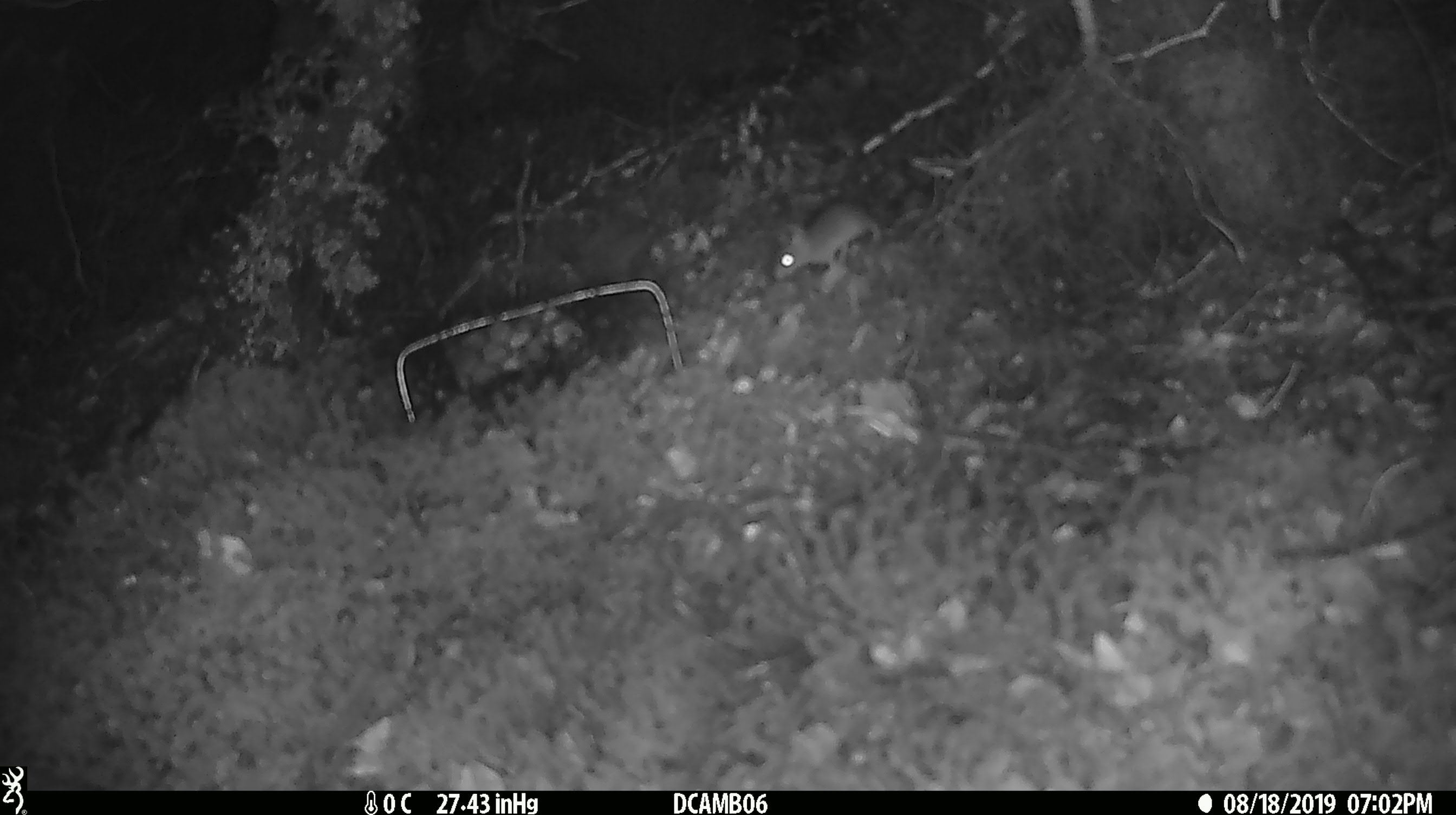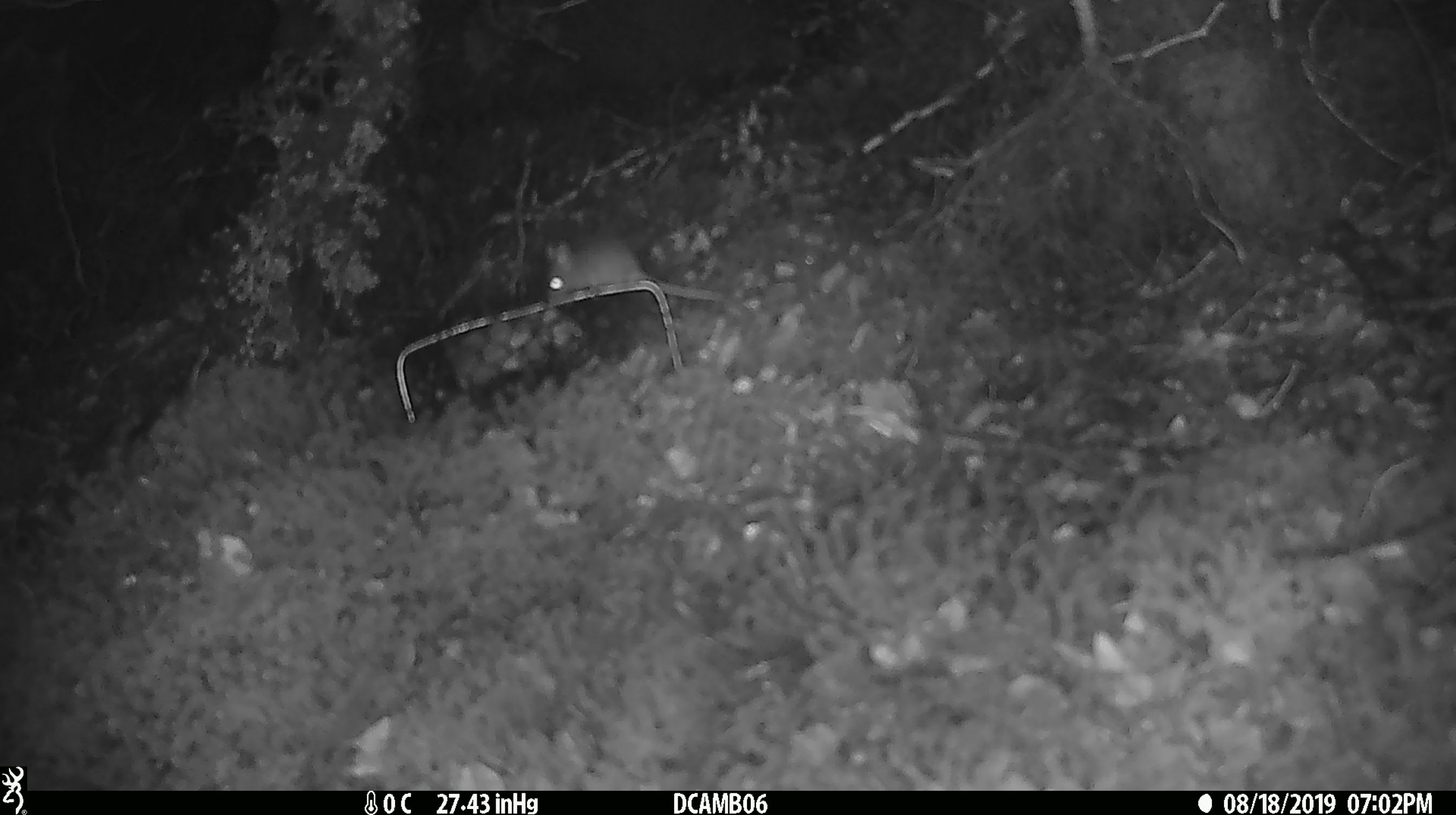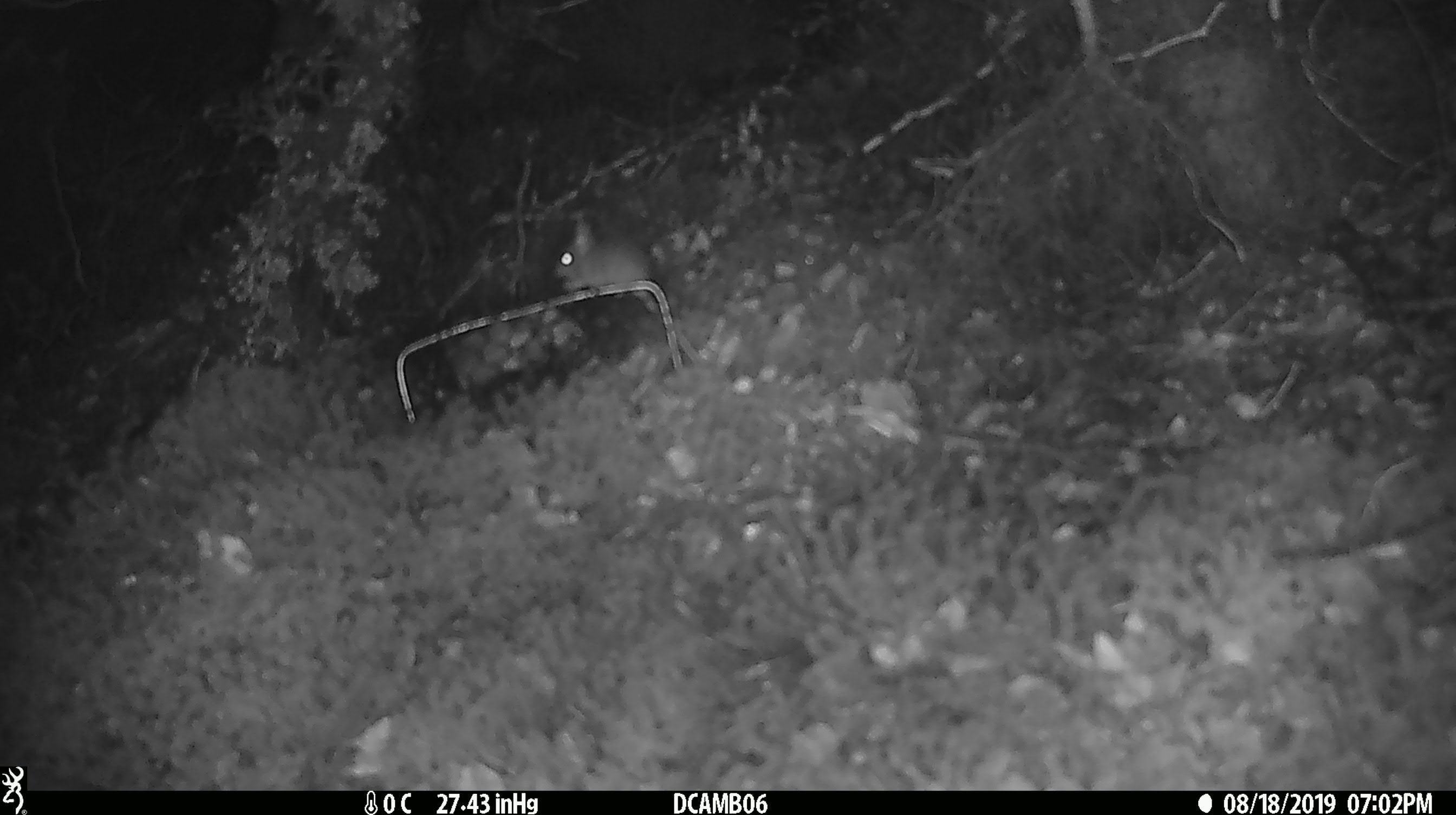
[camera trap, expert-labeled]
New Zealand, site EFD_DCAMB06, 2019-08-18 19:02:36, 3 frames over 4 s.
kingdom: Animalia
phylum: Chordata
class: Mammalia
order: Rodentia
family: Muridae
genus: Mus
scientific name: Mus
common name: mouse